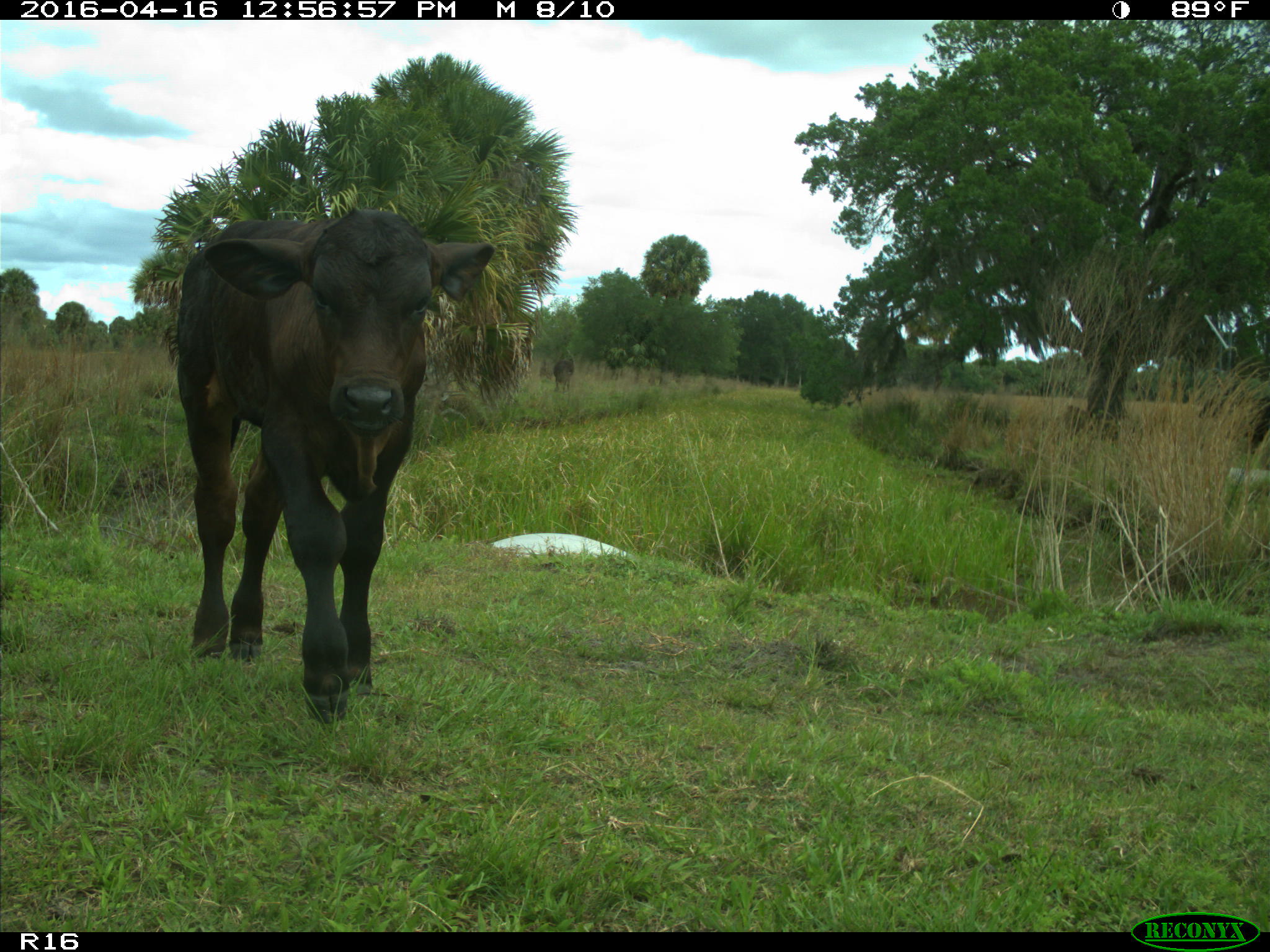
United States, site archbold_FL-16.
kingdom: Animalia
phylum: Chordata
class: Mammalia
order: Artiodactyla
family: Bovidae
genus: Bos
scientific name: Bos taurus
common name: domestic cow